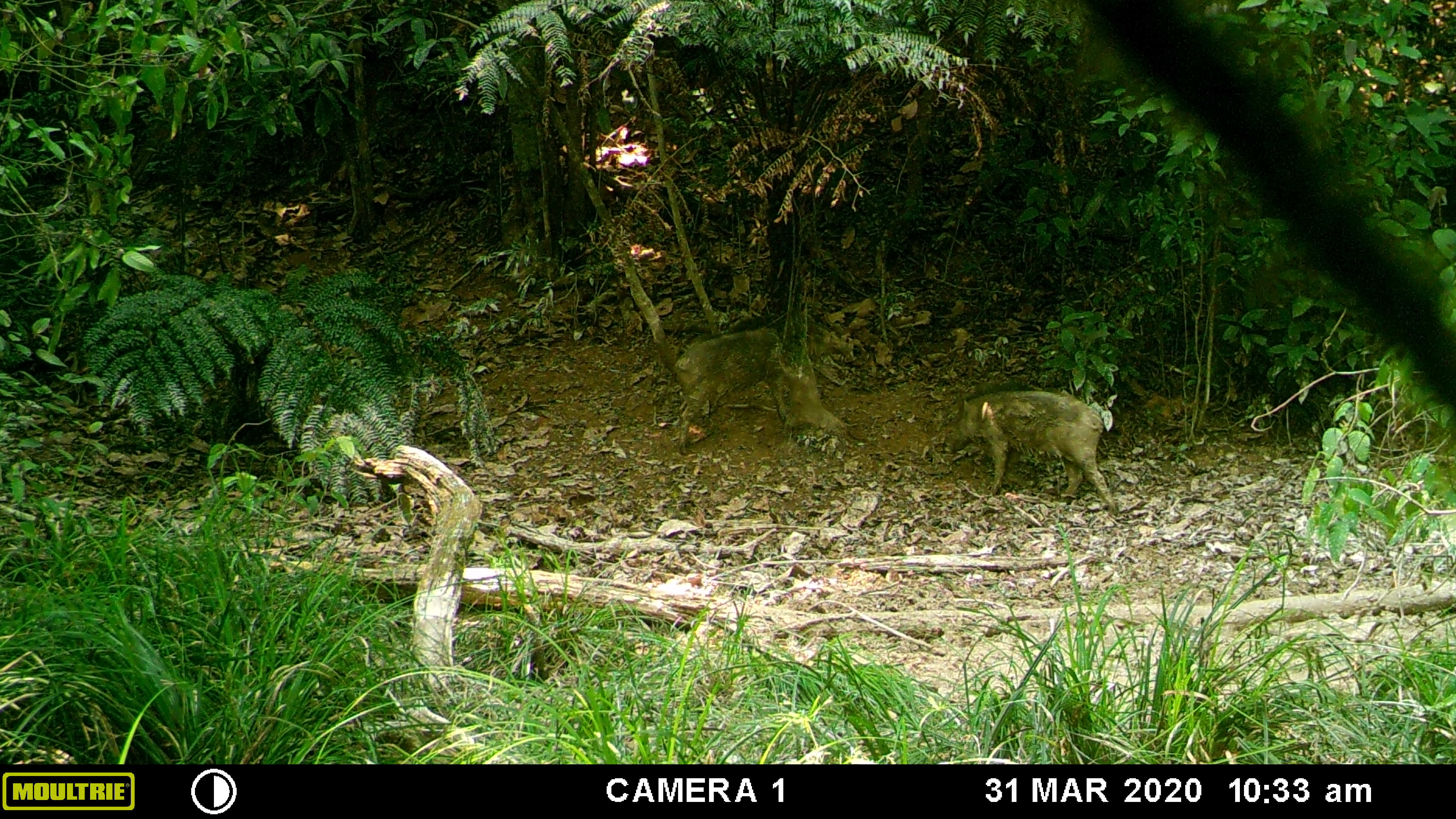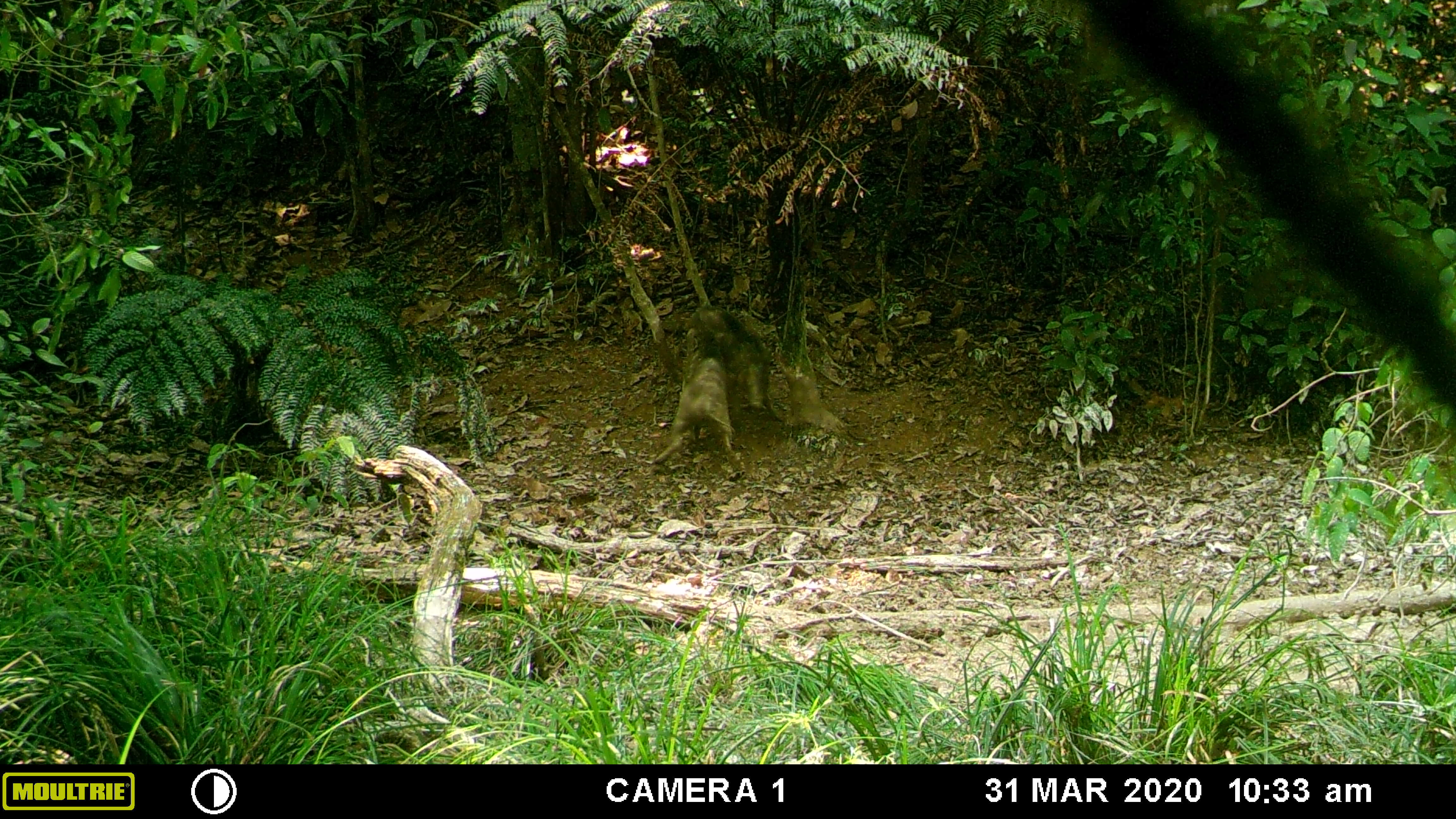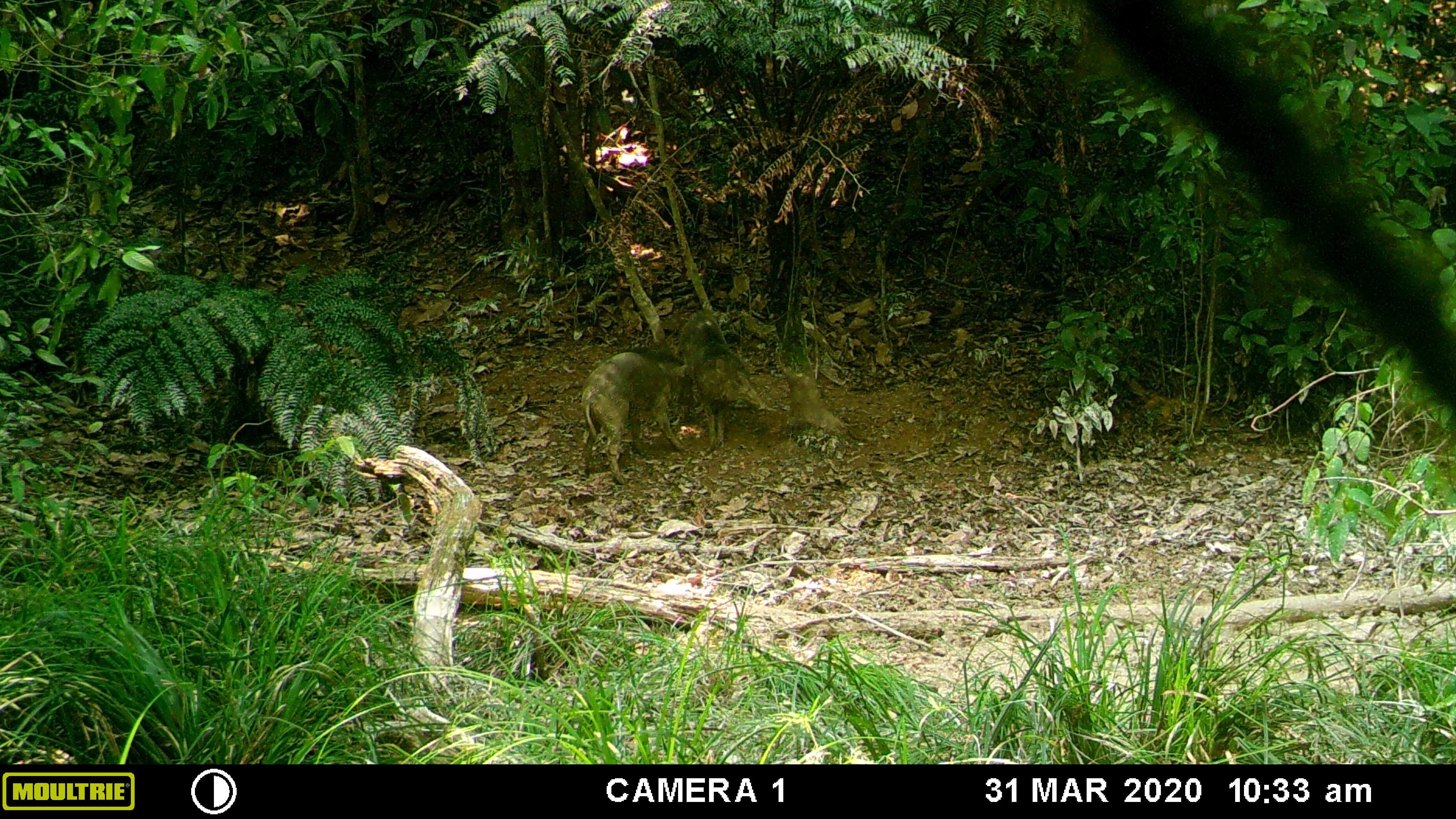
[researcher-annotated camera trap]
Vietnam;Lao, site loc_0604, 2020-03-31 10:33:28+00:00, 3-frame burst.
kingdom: Animalia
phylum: Chordata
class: Mammalia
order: Artiodactyla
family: Suidae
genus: Sus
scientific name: Sus scrofa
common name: eurasian wild pig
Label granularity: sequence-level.